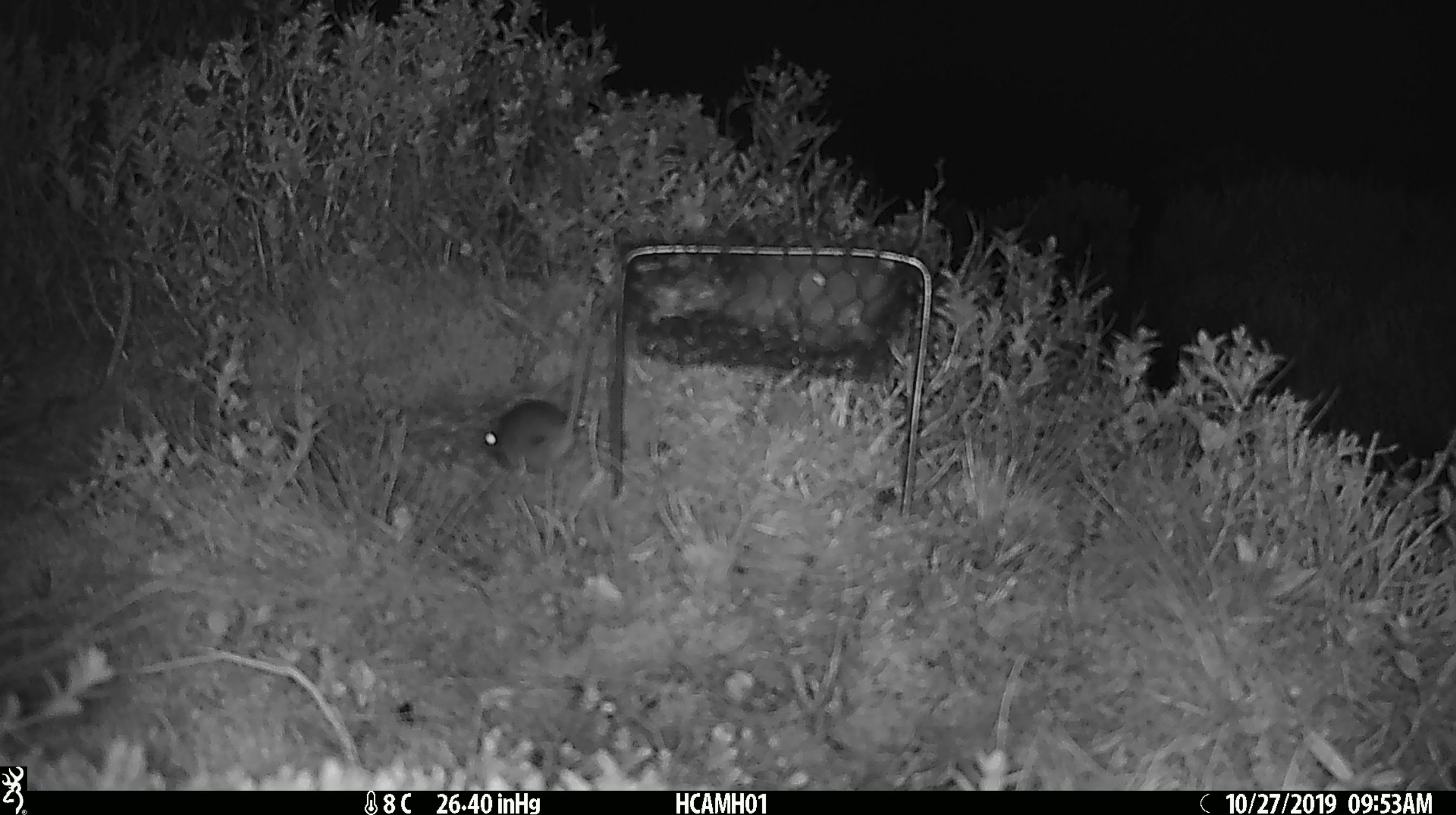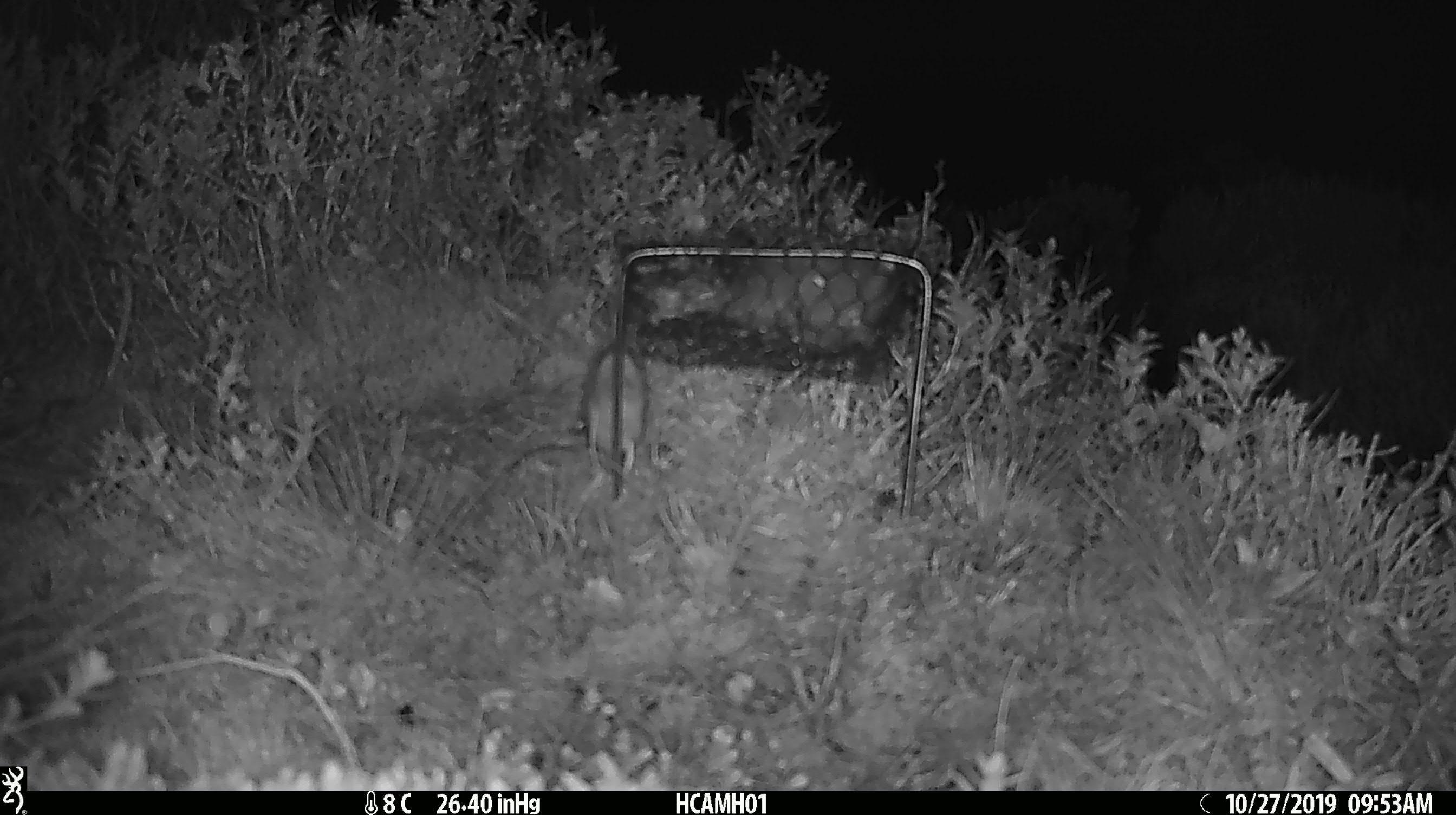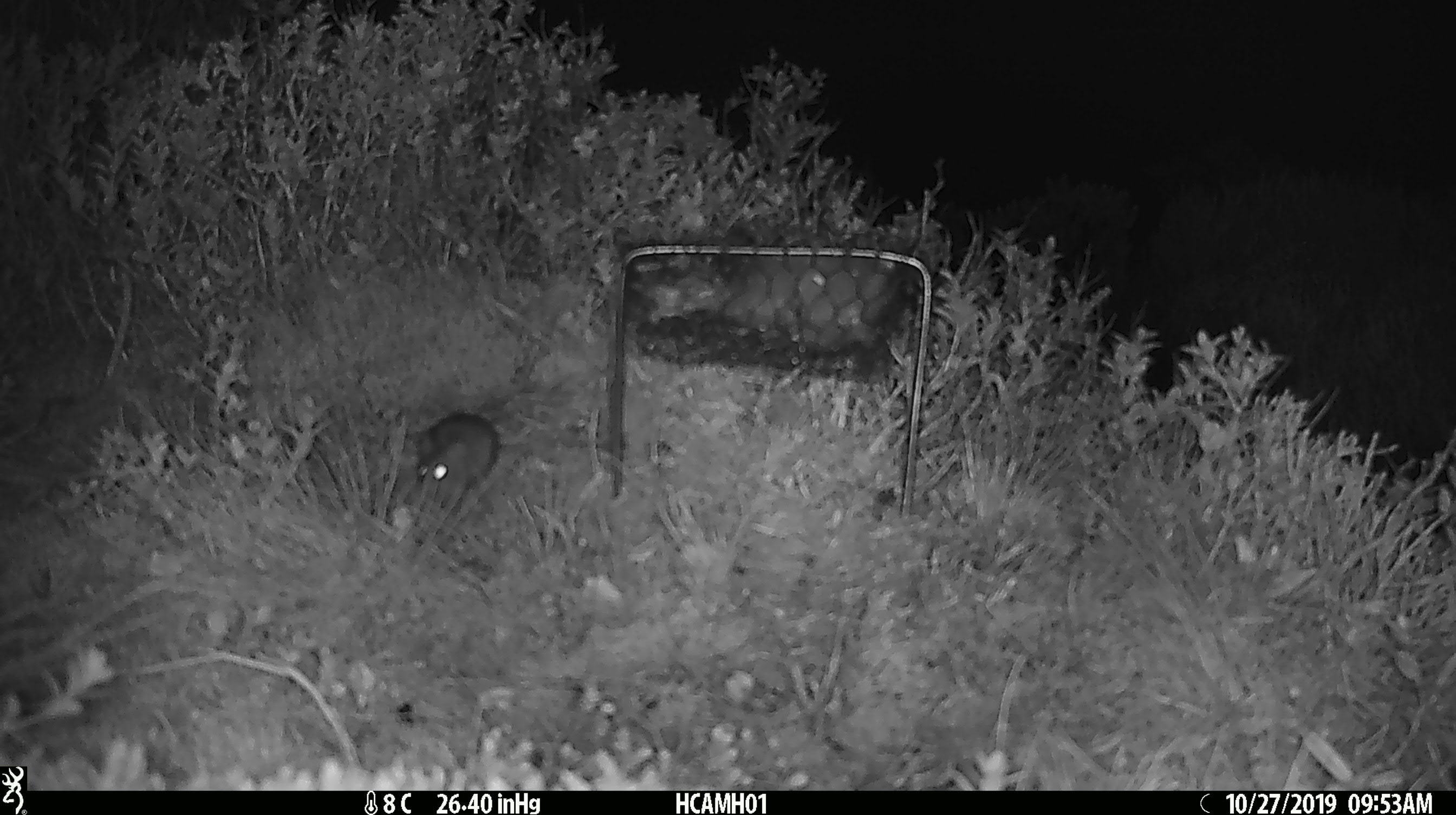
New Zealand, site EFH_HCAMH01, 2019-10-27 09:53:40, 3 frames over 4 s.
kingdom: Animalia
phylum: Chordata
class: Mammalia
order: Rodentia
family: Muridae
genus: Mus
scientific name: Mus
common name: mouse